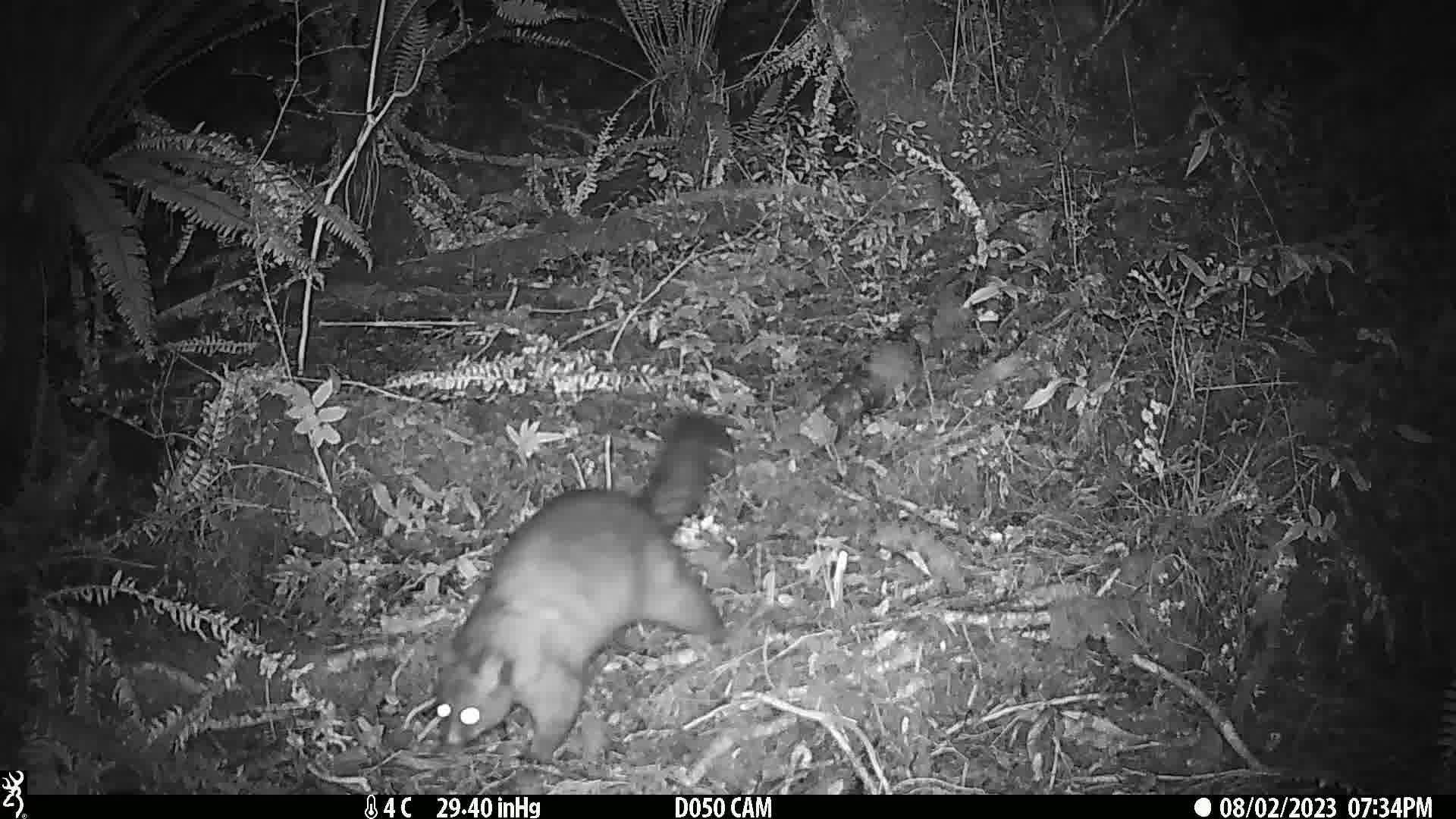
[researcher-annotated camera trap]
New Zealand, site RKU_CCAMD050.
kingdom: Animalia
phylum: Chordata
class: Mammalia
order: Diprotodontia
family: Phalangeridae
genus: Trichosurus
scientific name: Trichosurus vulpecula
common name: common brushtail possum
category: possum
Possum (common brushtail possum) (Trichosurus vulpecula).